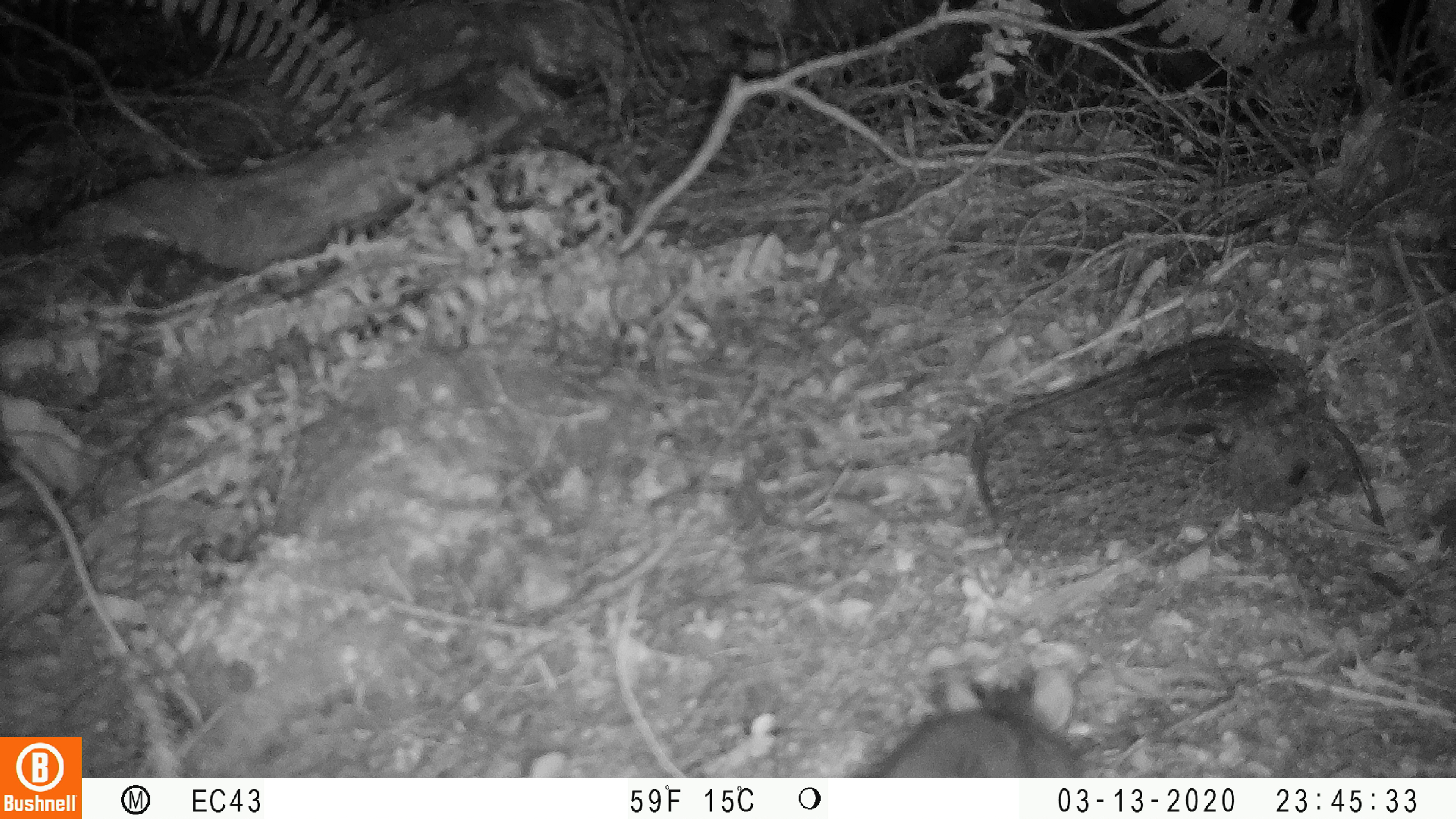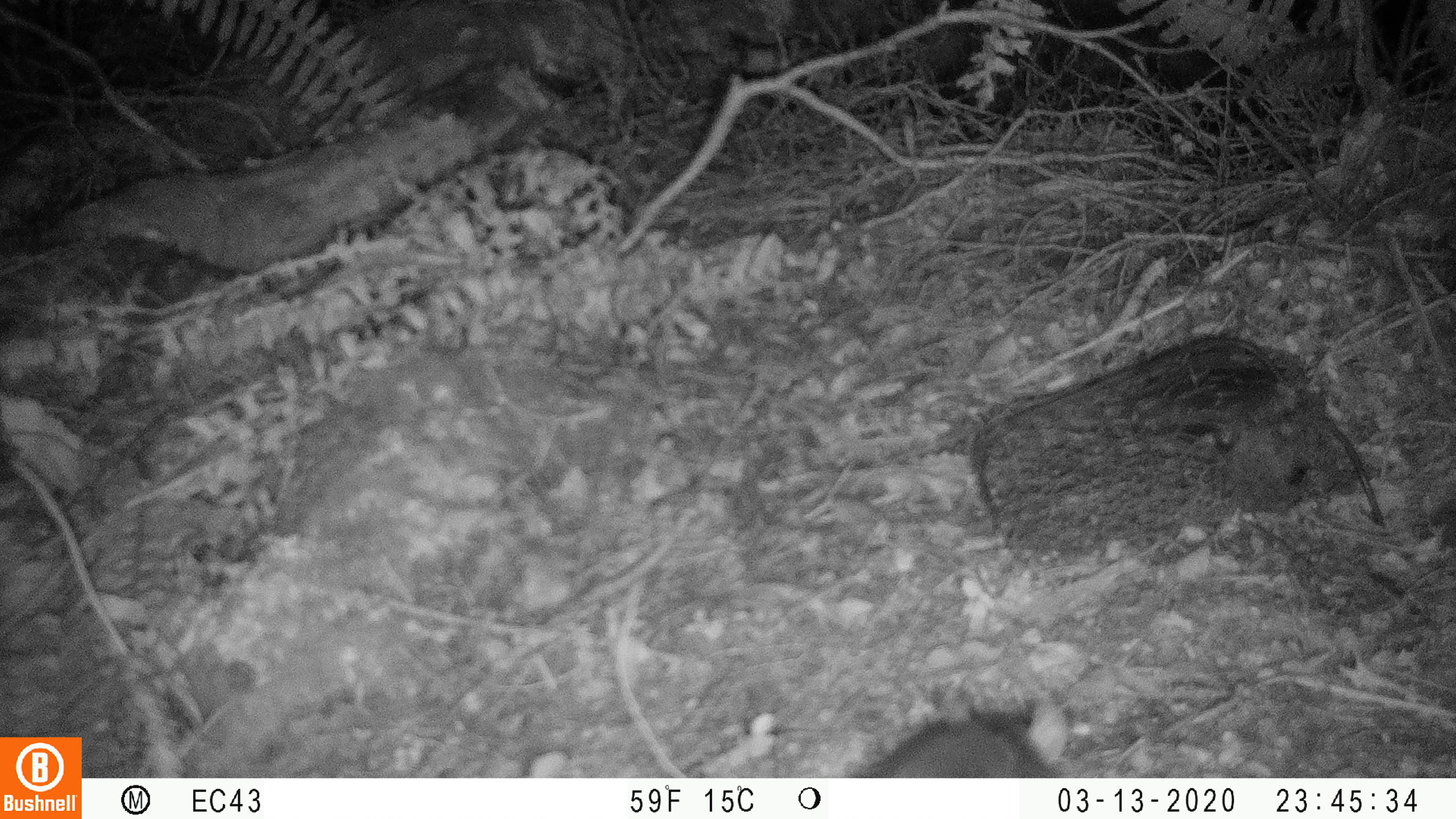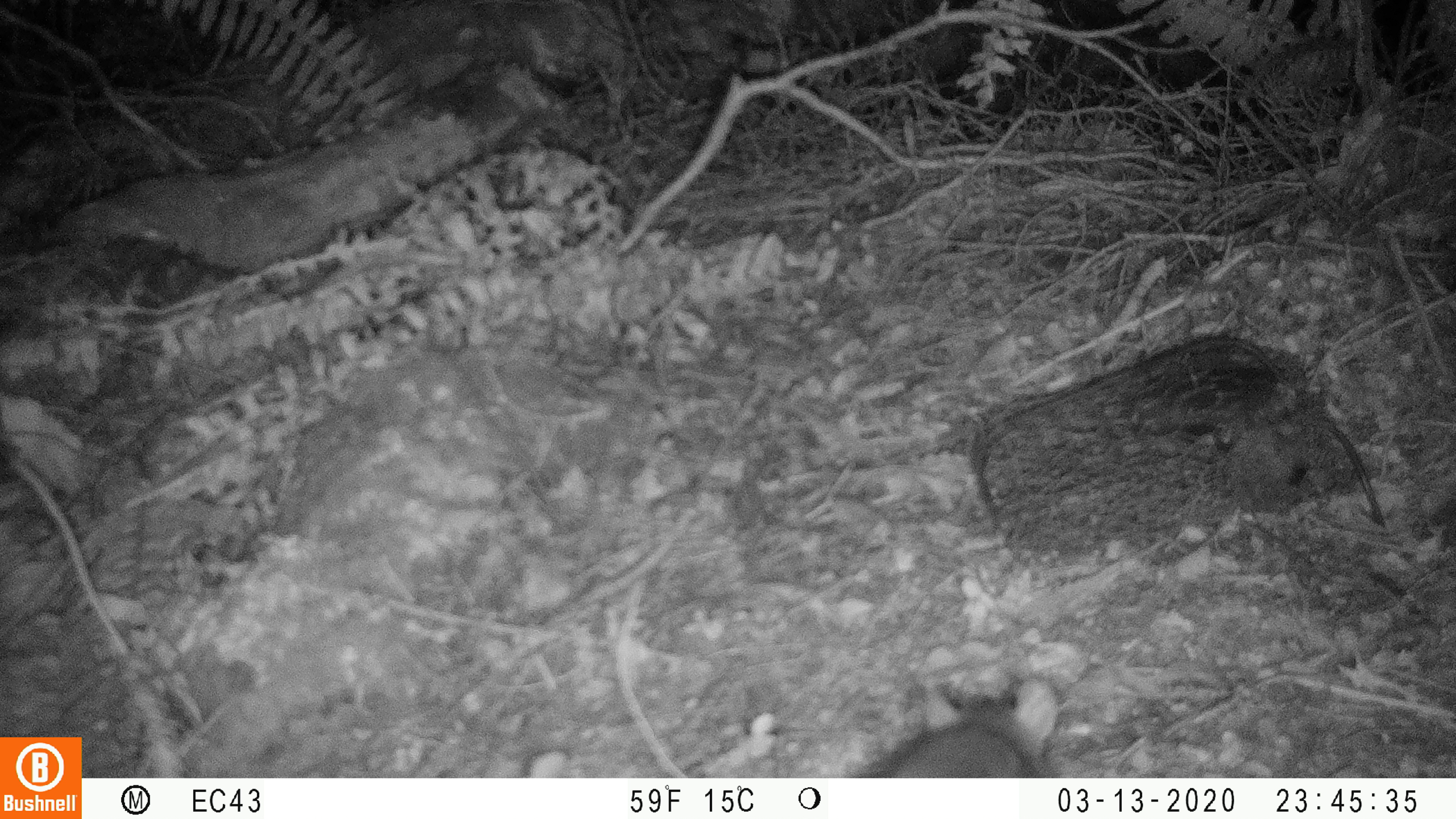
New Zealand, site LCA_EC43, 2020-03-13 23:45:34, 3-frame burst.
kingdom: Animalia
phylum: Chordata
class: Mammalia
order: Rodentia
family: Muridae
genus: Rattus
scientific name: Rattus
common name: rat